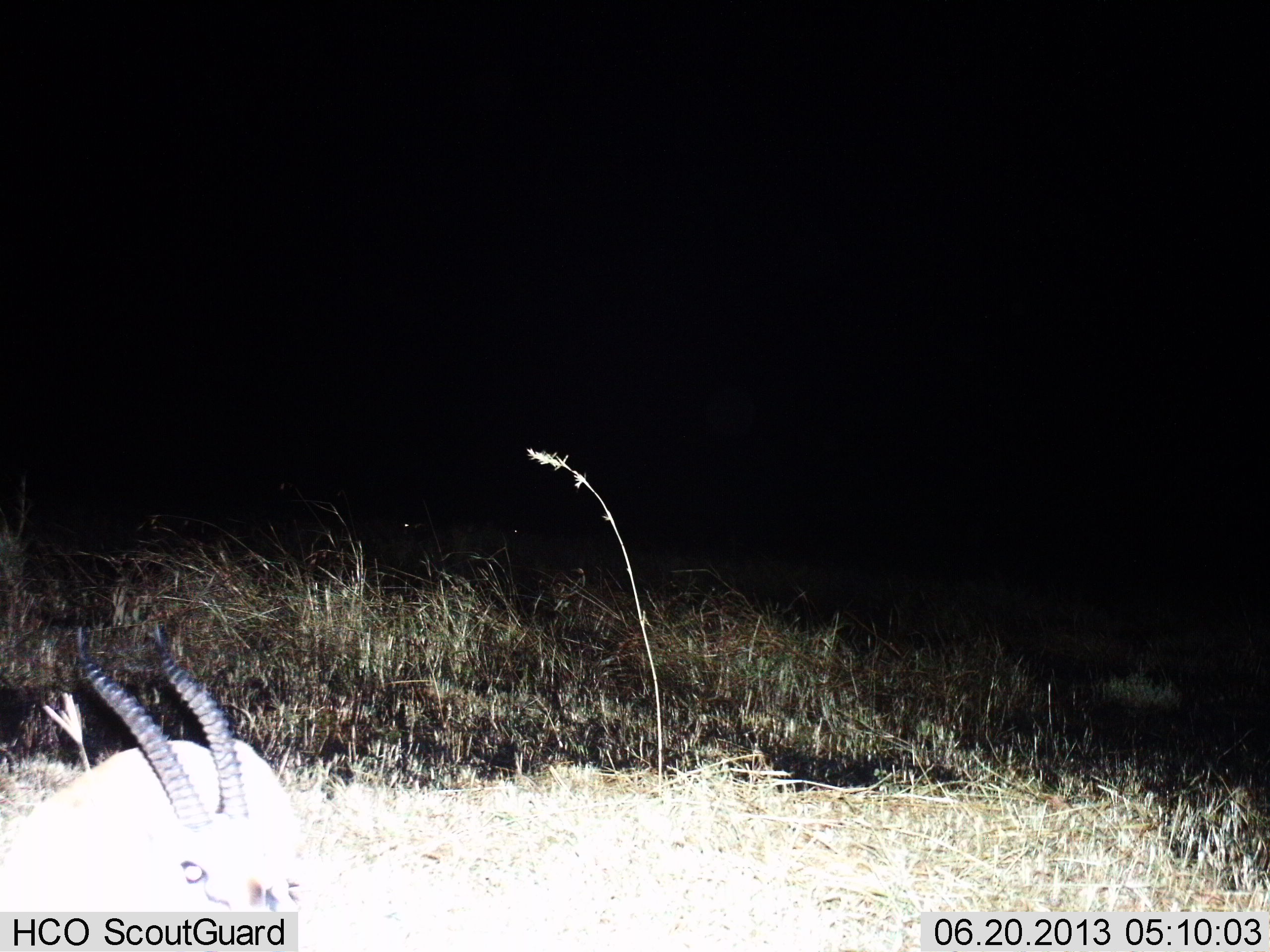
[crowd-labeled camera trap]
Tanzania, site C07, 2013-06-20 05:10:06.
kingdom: Animalia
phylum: Chordata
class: Mammalia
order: Artiodactyla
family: Bovidae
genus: Eudorcas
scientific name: Eudorcas thomsonii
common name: thomson's gazelle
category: gazellethomsons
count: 1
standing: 19%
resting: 77%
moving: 6%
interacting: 0%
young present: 0%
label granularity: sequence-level